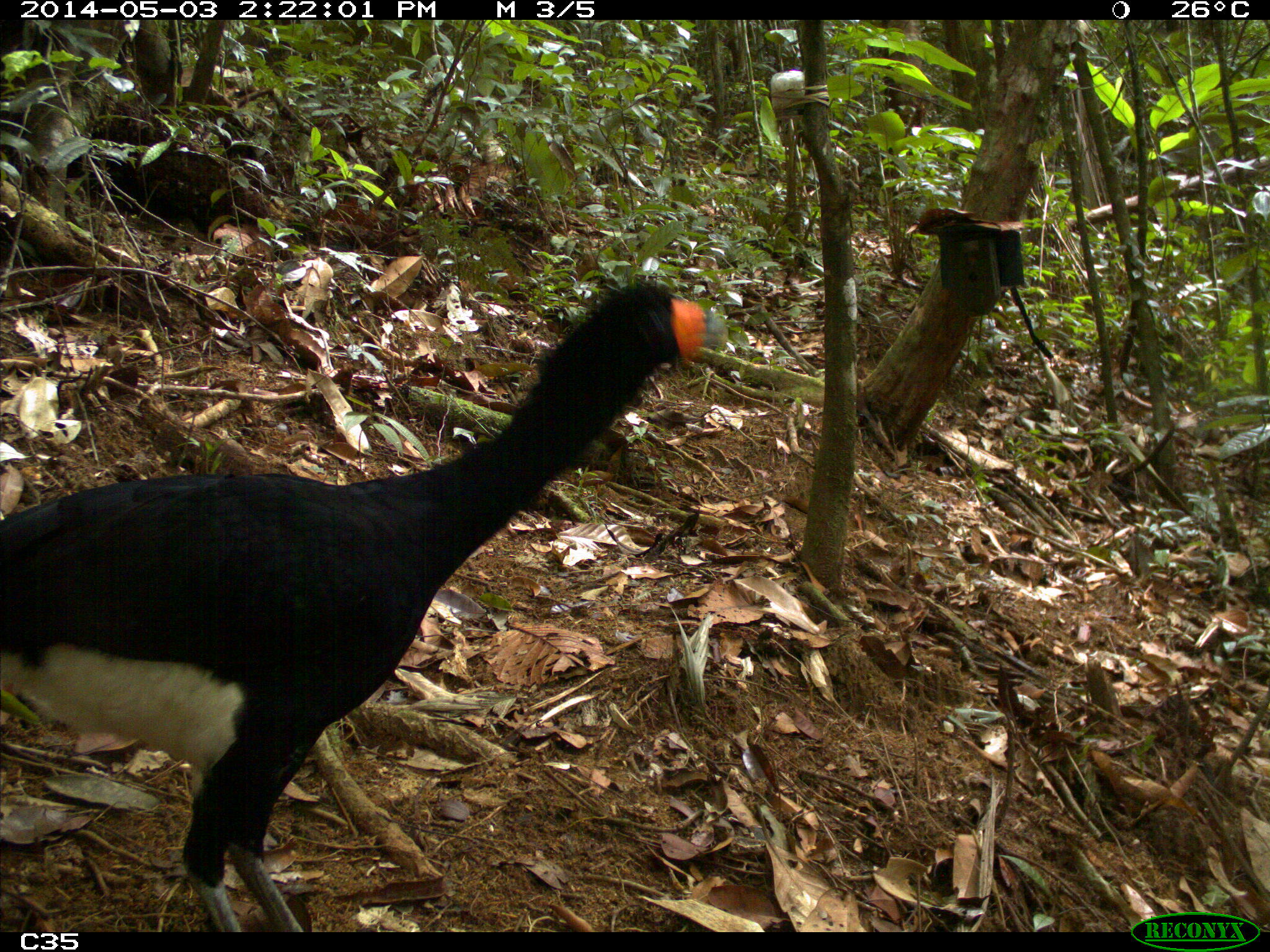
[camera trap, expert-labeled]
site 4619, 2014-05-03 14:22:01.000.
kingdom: Animalia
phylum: Chordata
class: Aves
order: Galliformes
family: Cracidae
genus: Crax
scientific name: Crax alector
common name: black curassow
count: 2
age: adult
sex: female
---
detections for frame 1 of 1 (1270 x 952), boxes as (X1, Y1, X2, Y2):
crax alector: (2, 280, 707, 935)